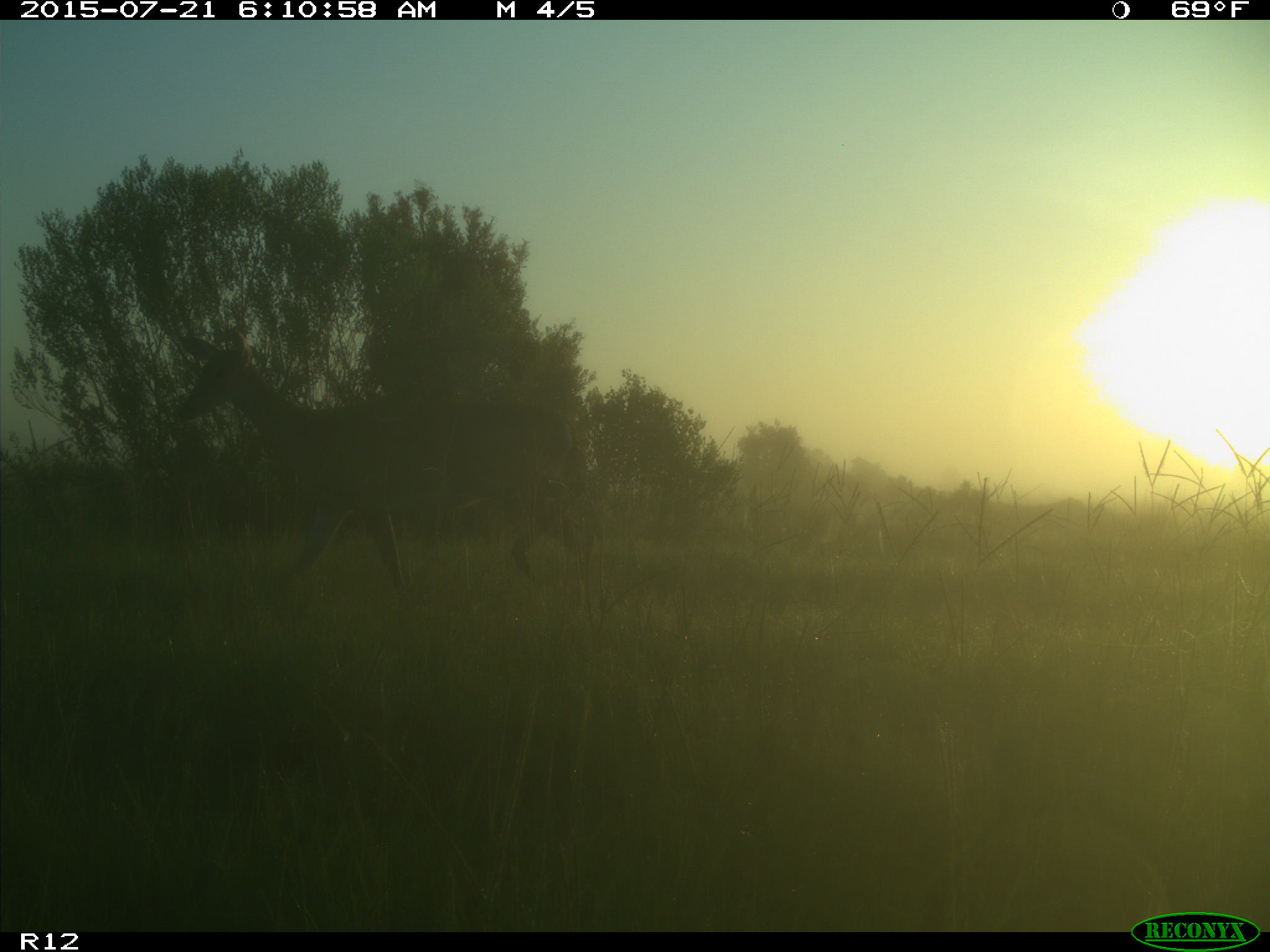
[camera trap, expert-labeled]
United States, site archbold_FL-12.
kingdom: Animalia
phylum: Chordata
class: Mammalia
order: Artiodactyla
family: Cervidae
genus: Odocoileus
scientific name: Odocoileus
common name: deer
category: unidentified deer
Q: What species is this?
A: Unidentified deer (deer) (Odocoileus).